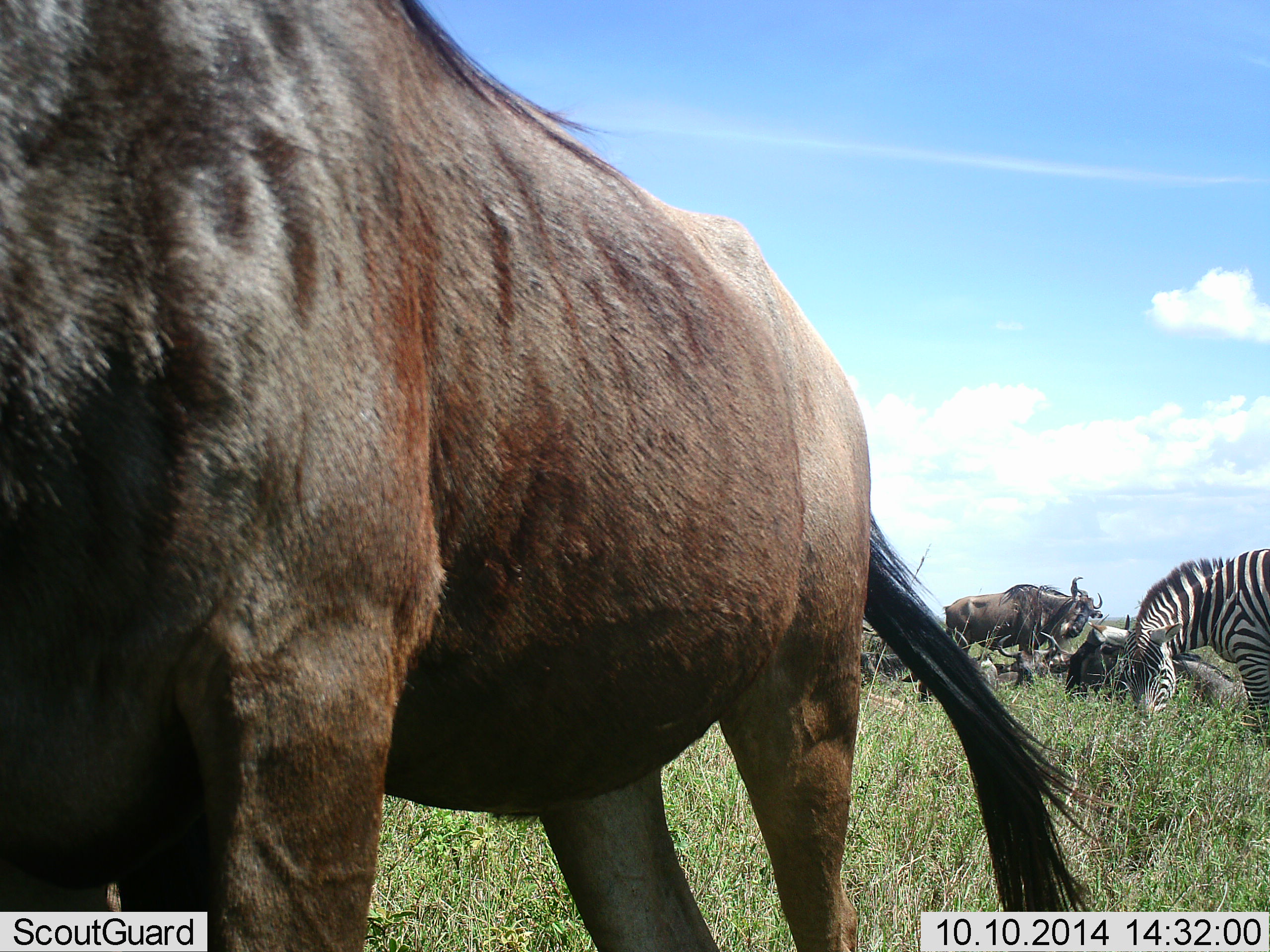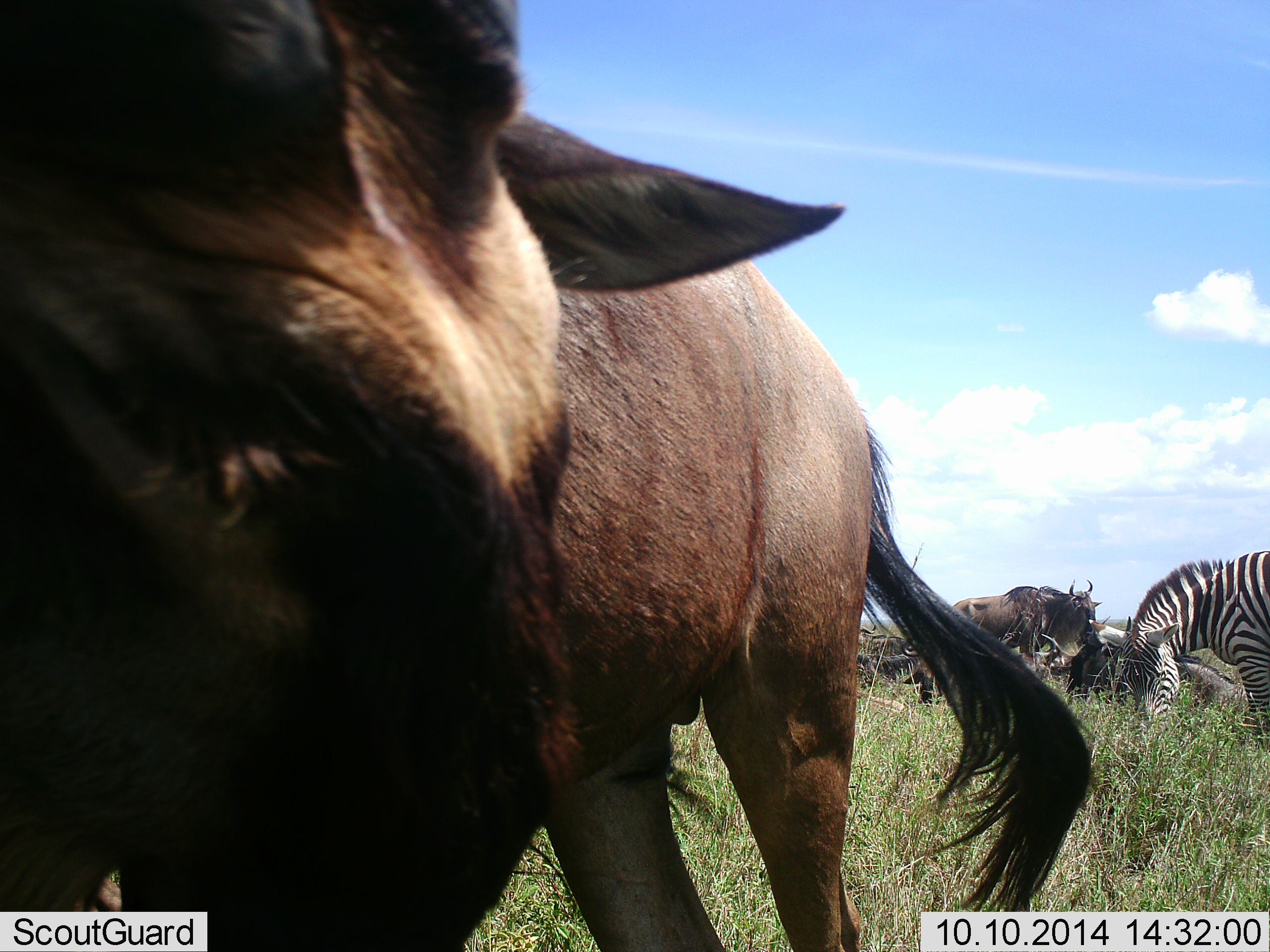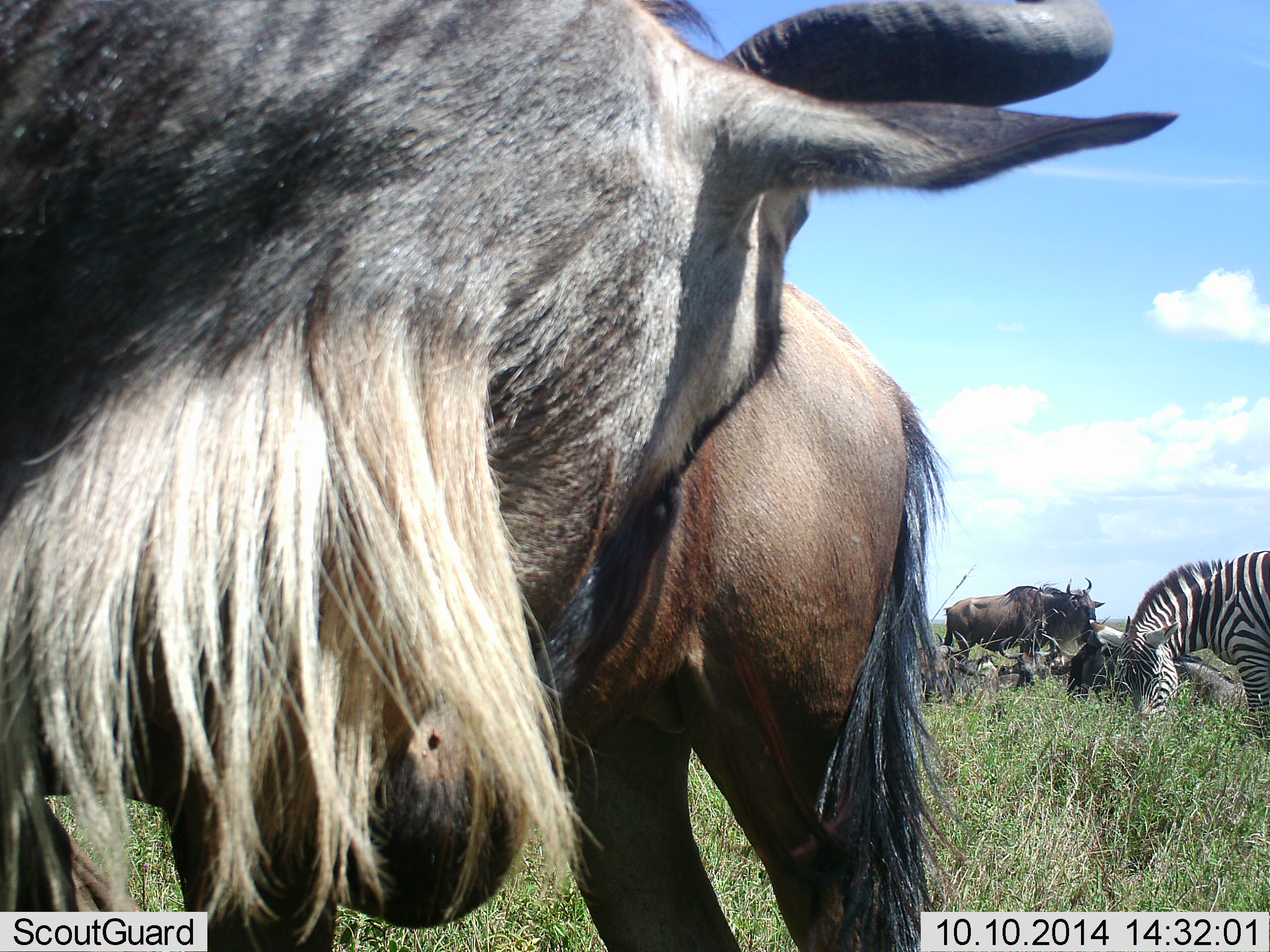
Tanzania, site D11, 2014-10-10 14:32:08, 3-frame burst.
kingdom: Animalia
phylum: Chordata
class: Mammalia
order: Artiodactyla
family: Bovidae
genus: Connochaetes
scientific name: Connochaetes taurinus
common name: blue wildebeest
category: wildebeest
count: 3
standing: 91%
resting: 27%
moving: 9%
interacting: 0%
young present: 0%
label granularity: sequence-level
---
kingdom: Animalia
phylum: Chordata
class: Mammalia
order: Perissodactyla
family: Equidae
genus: Equus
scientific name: Equus quagga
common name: plains zebra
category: zebra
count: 2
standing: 8%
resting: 0%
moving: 0%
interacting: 8%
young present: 0%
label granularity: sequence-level